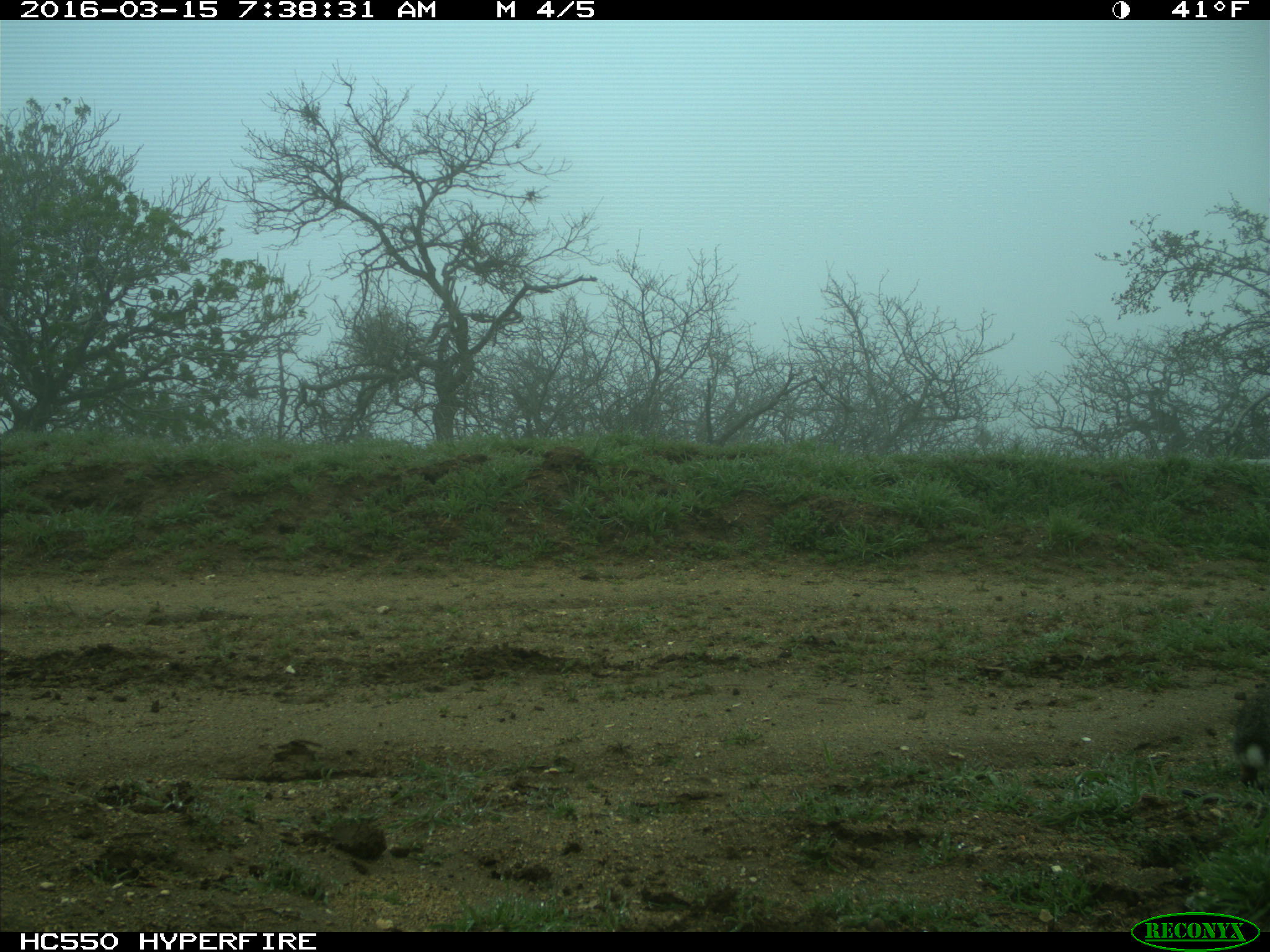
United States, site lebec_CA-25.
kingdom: Animalia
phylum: Chordata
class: Mammalia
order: Lagomorpha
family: Leporidae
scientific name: Leporidae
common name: rabbits and hares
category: unidentified rabbit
Unidentified rabbit (rabbits and hares) (Leporidae).